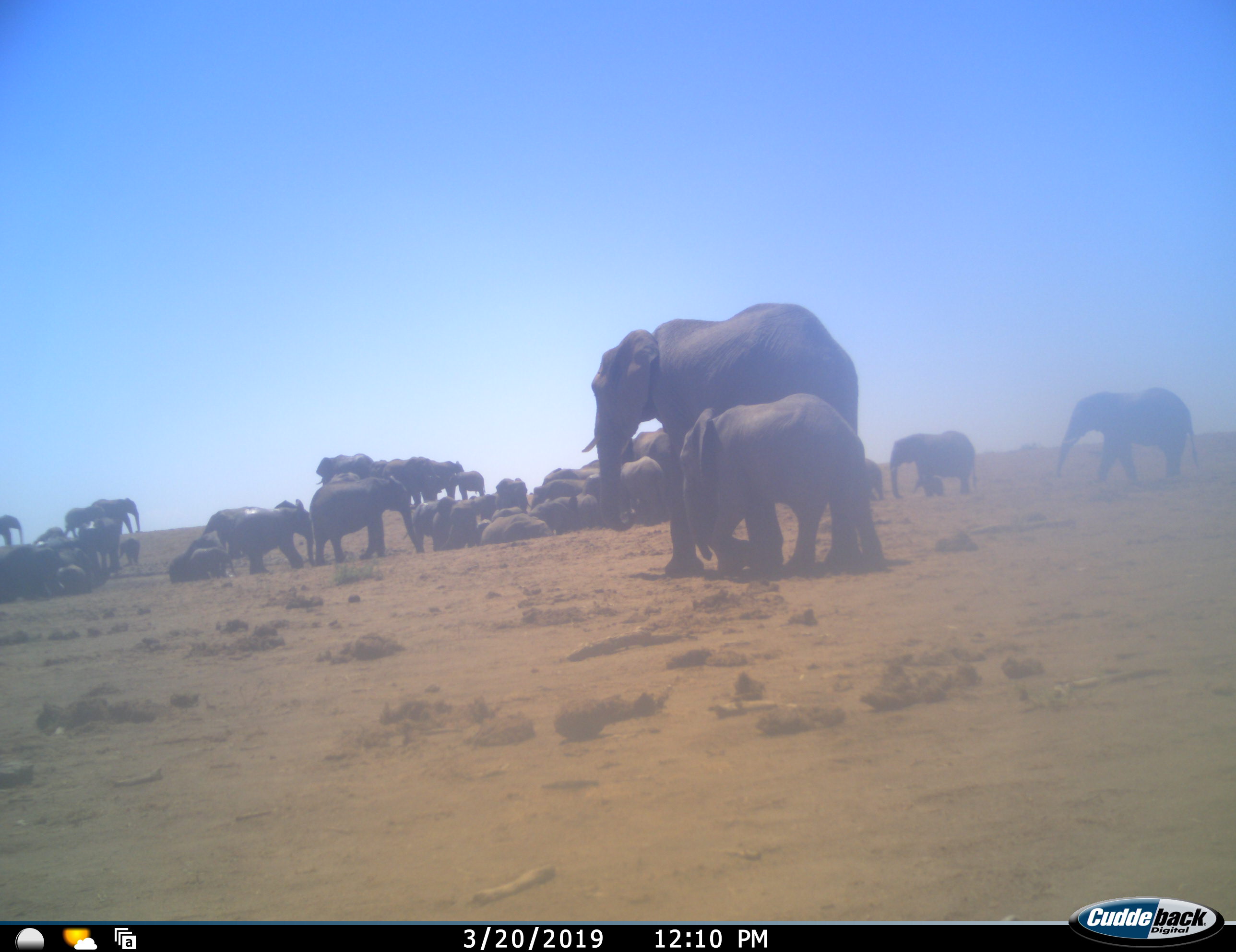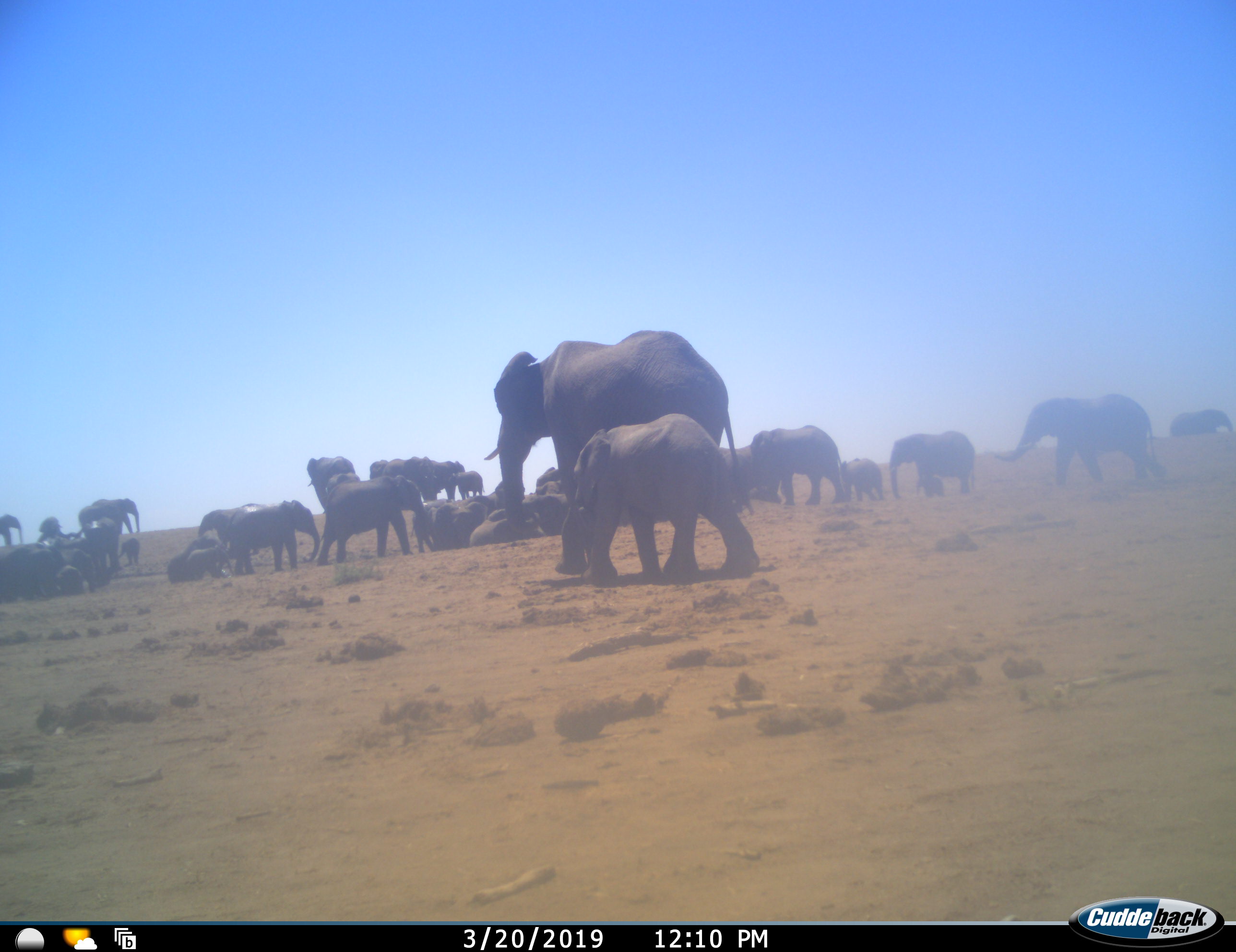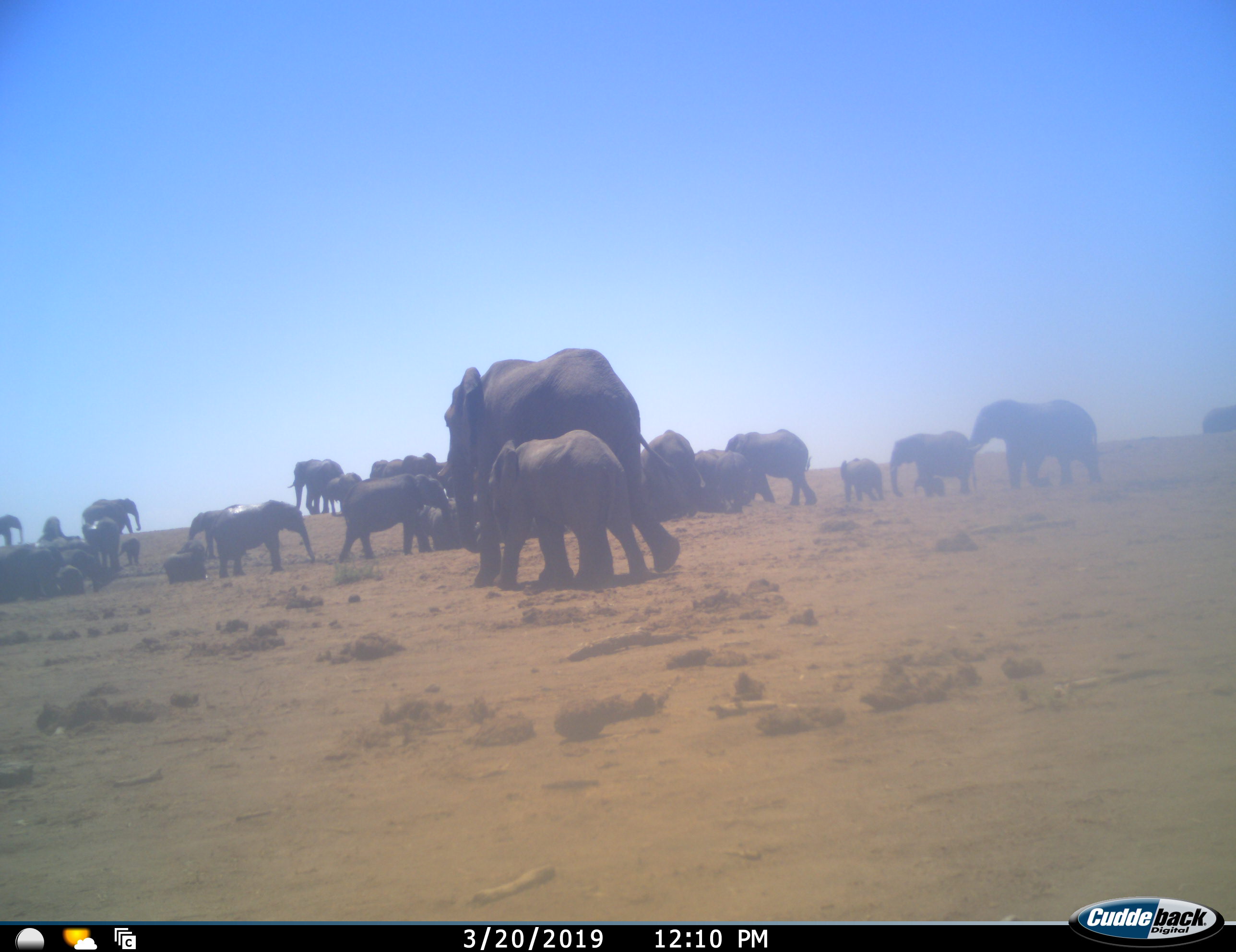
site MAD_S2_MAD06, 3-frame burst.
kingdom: Animalia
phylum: Chordata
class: Mammalia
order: Proboscidea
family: Elephantidae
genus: Loxodonta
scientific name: Loxodonta africana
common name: african bush elephant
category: elephant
Elephant (african bush elephant) (Loxodonta africana), count 11-50. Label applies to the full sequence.